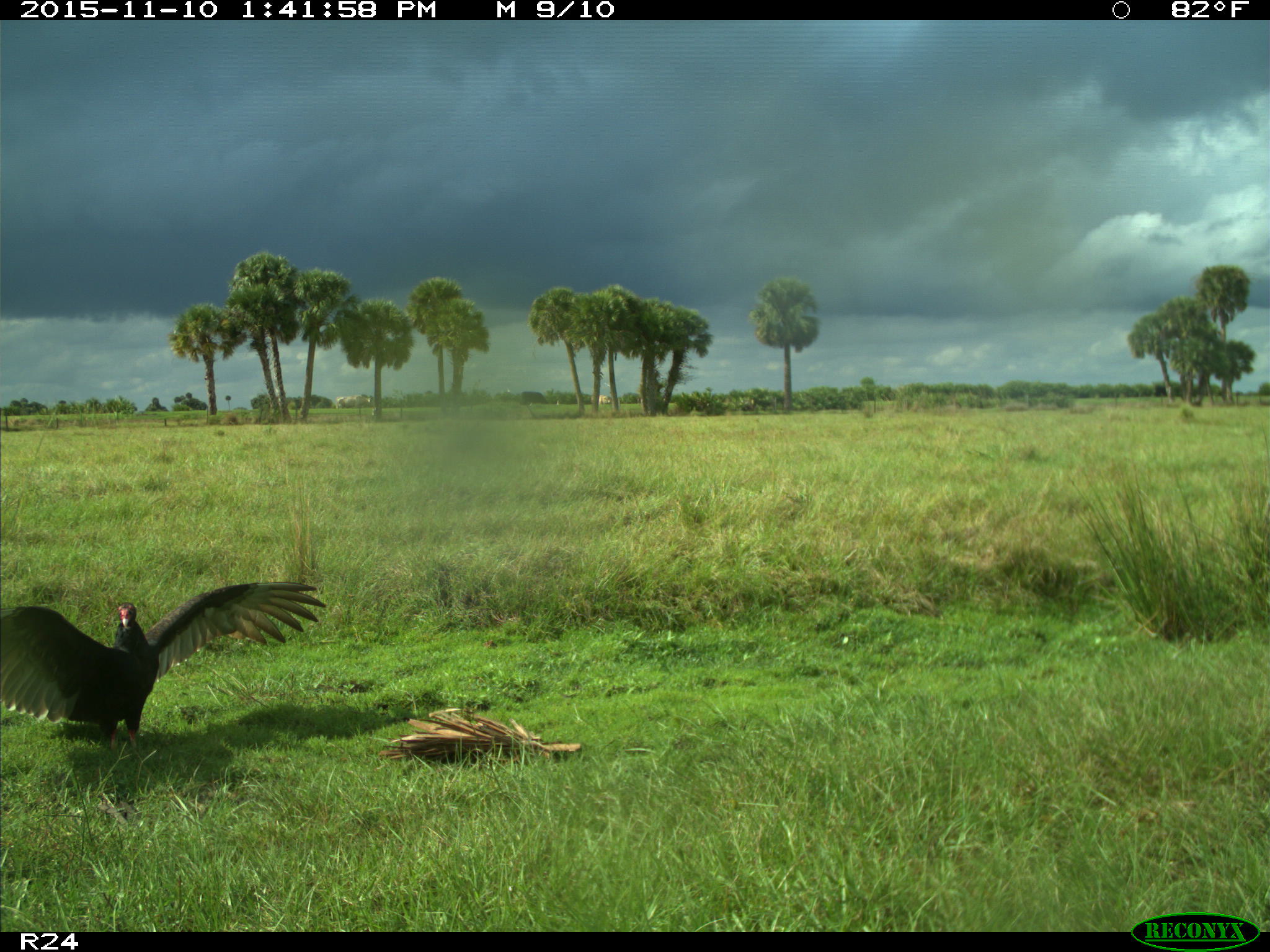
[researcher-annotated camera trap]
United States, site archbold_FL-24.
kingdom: Animalia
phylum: Chordata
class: Aves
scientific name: Aves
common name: birds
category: unidentified bird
Unidentified bird (birds) (Aves).